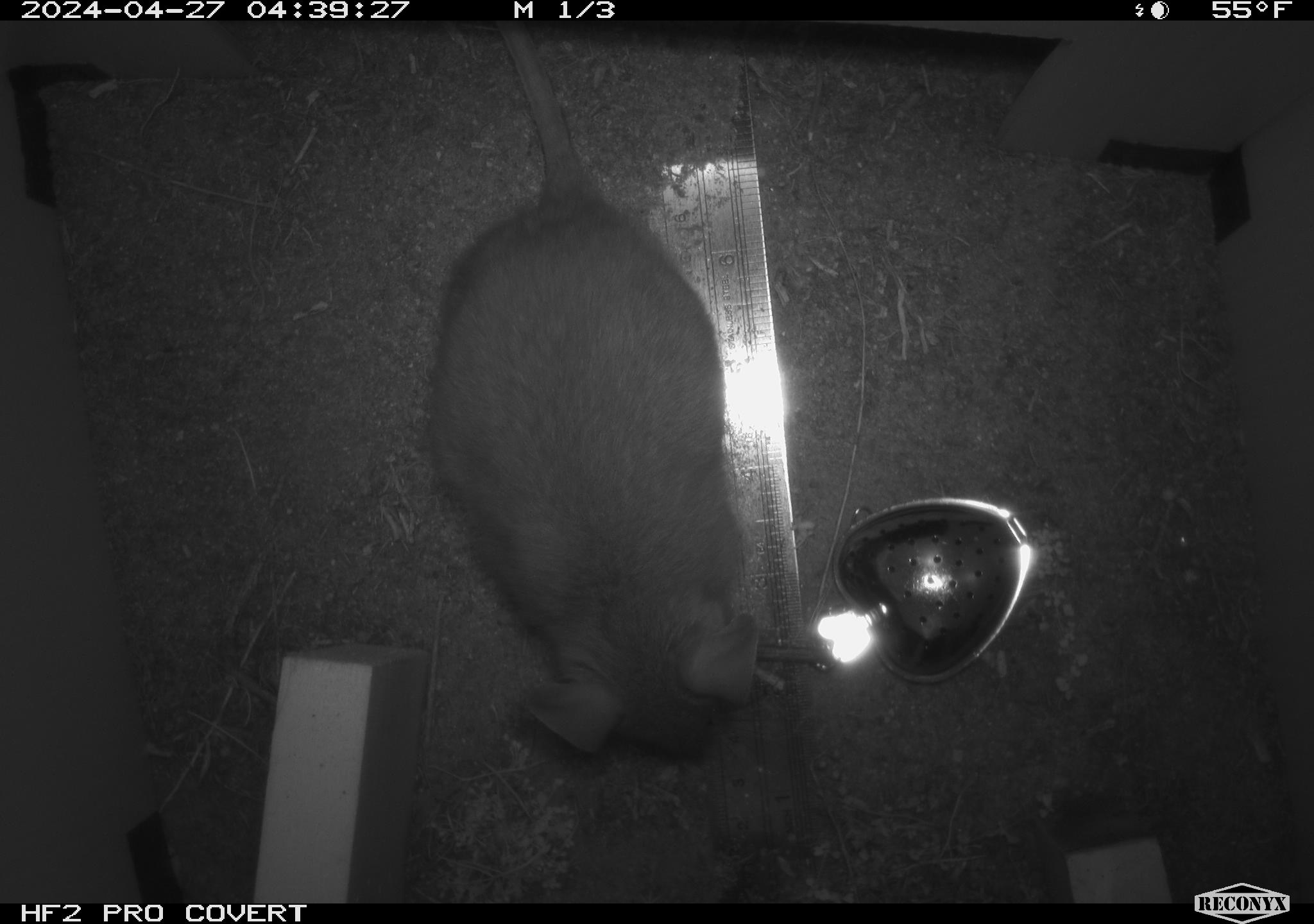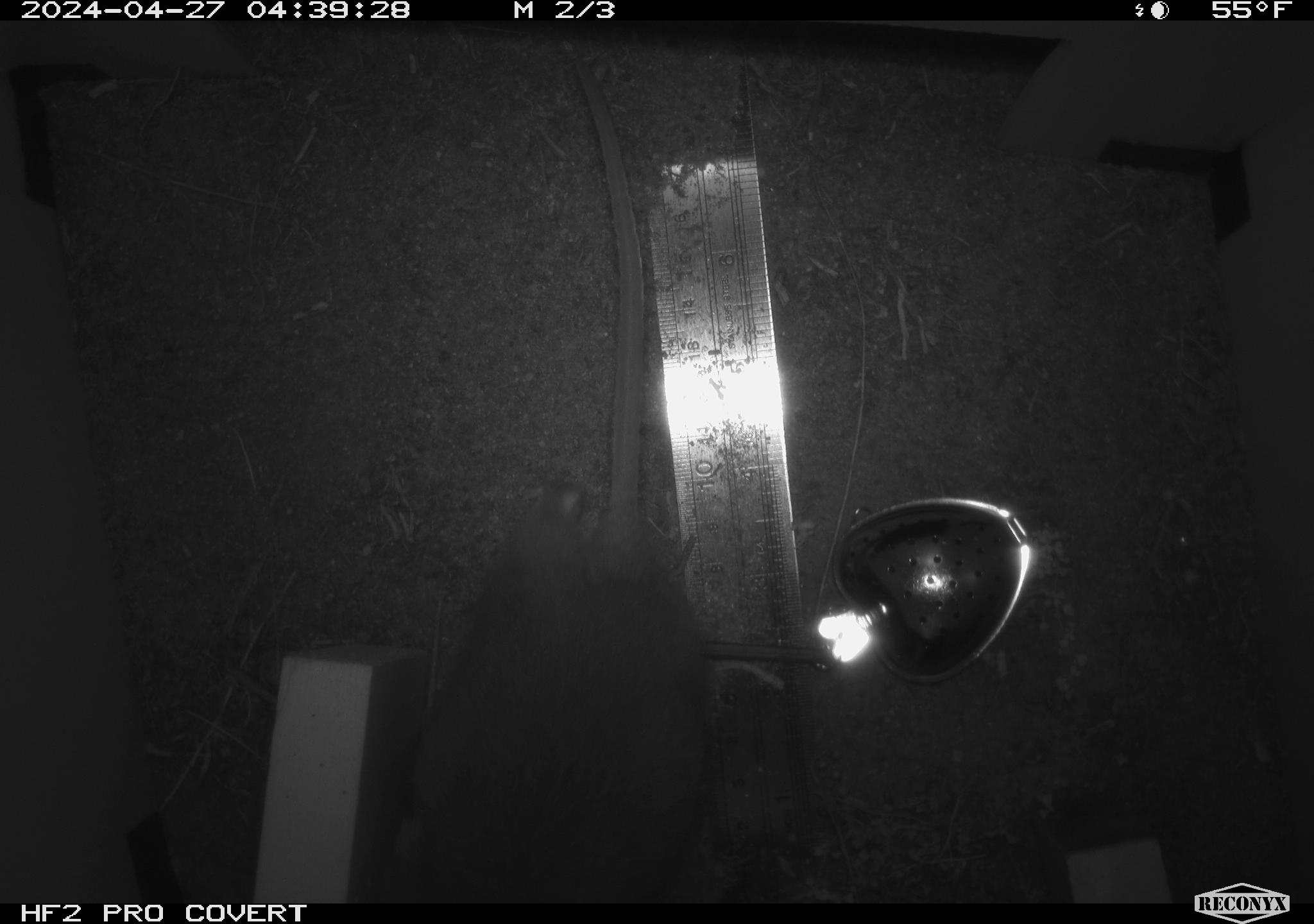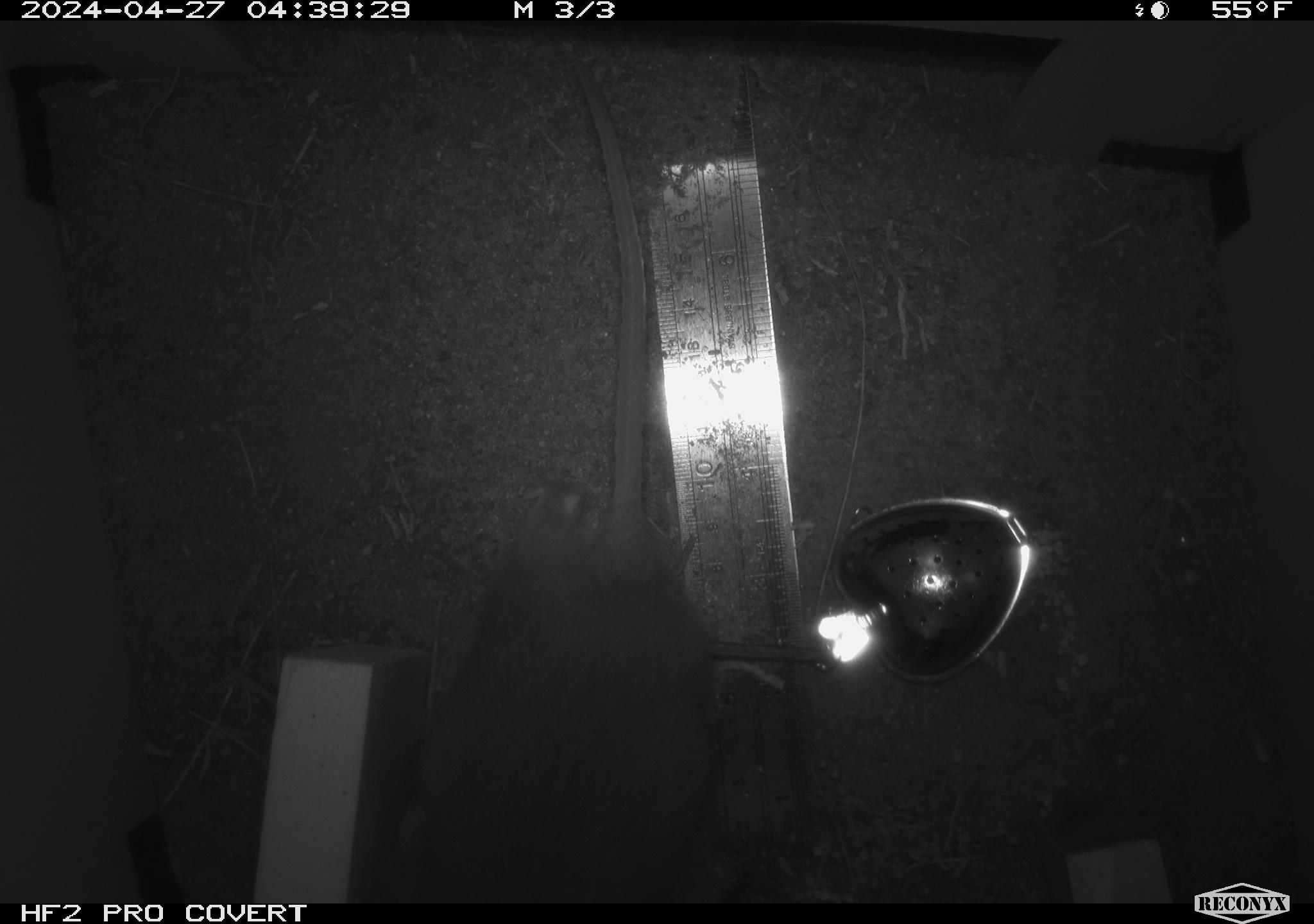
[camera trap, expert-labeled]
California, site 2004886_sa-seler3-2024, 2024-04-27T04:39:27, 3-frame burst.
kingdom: Animalia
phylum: Chordata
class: Mammalia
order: Rodentia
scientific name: Rodentia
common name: woodrat or rat or mouse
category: woodrat or rat or mouse species